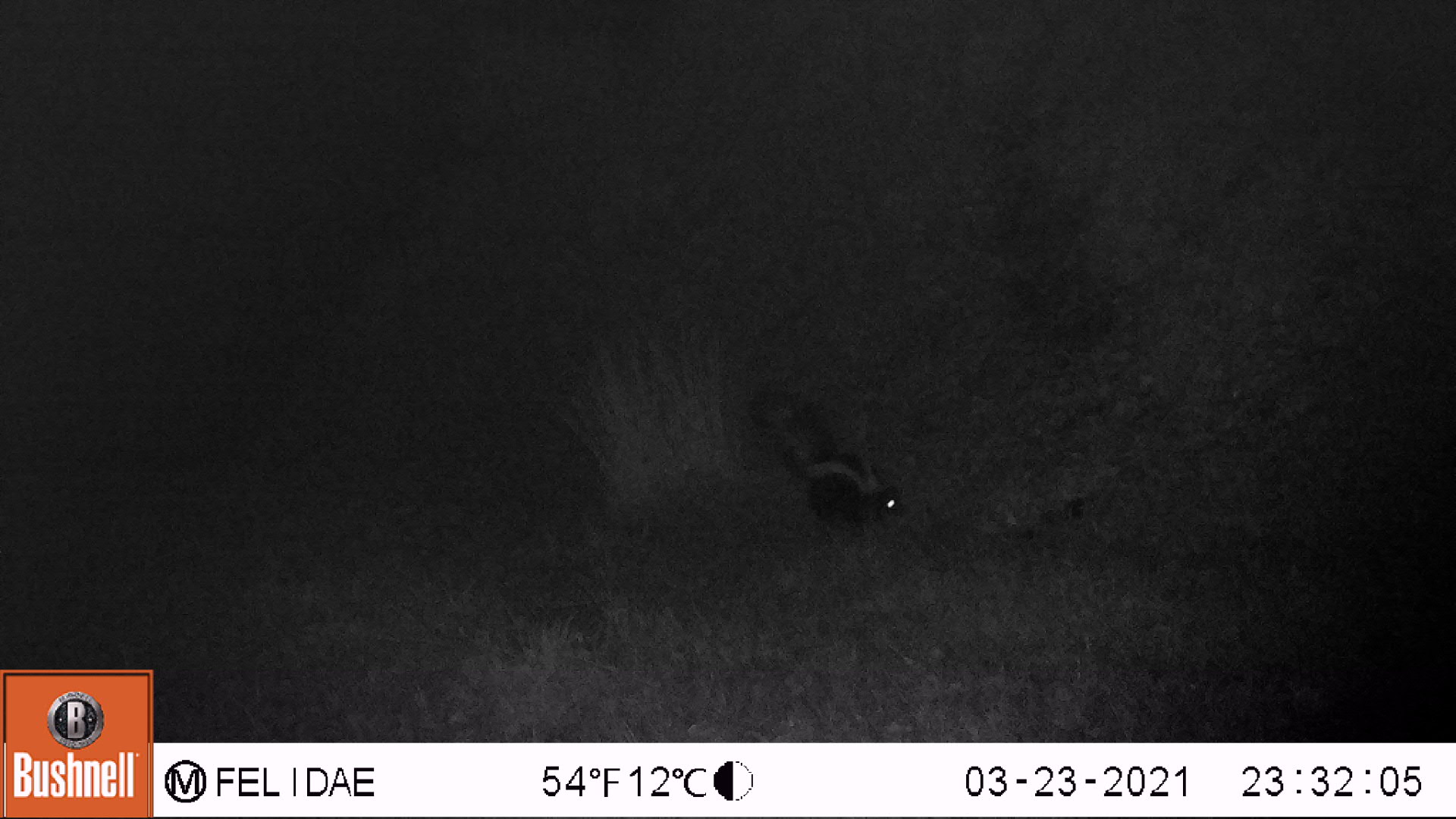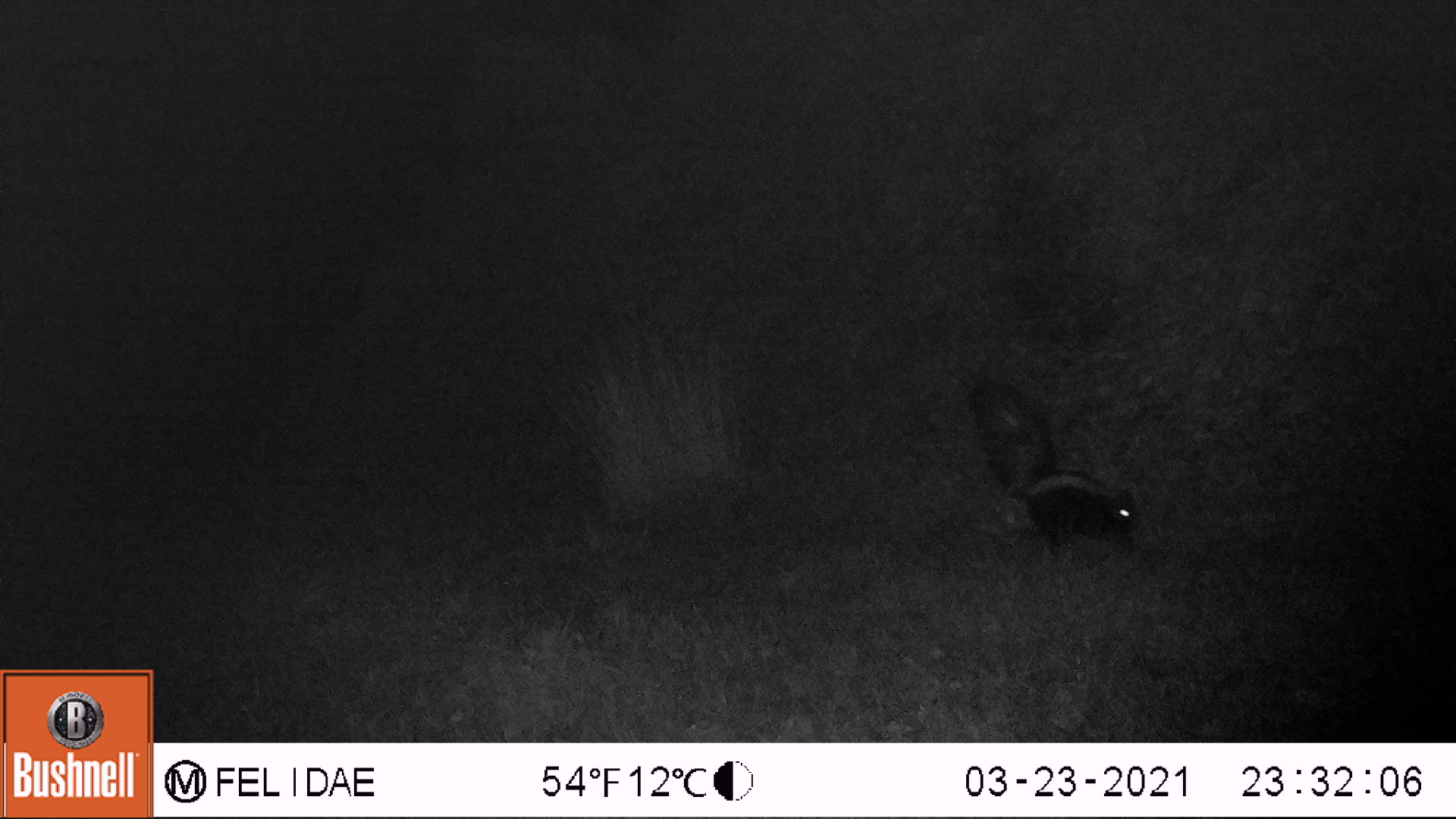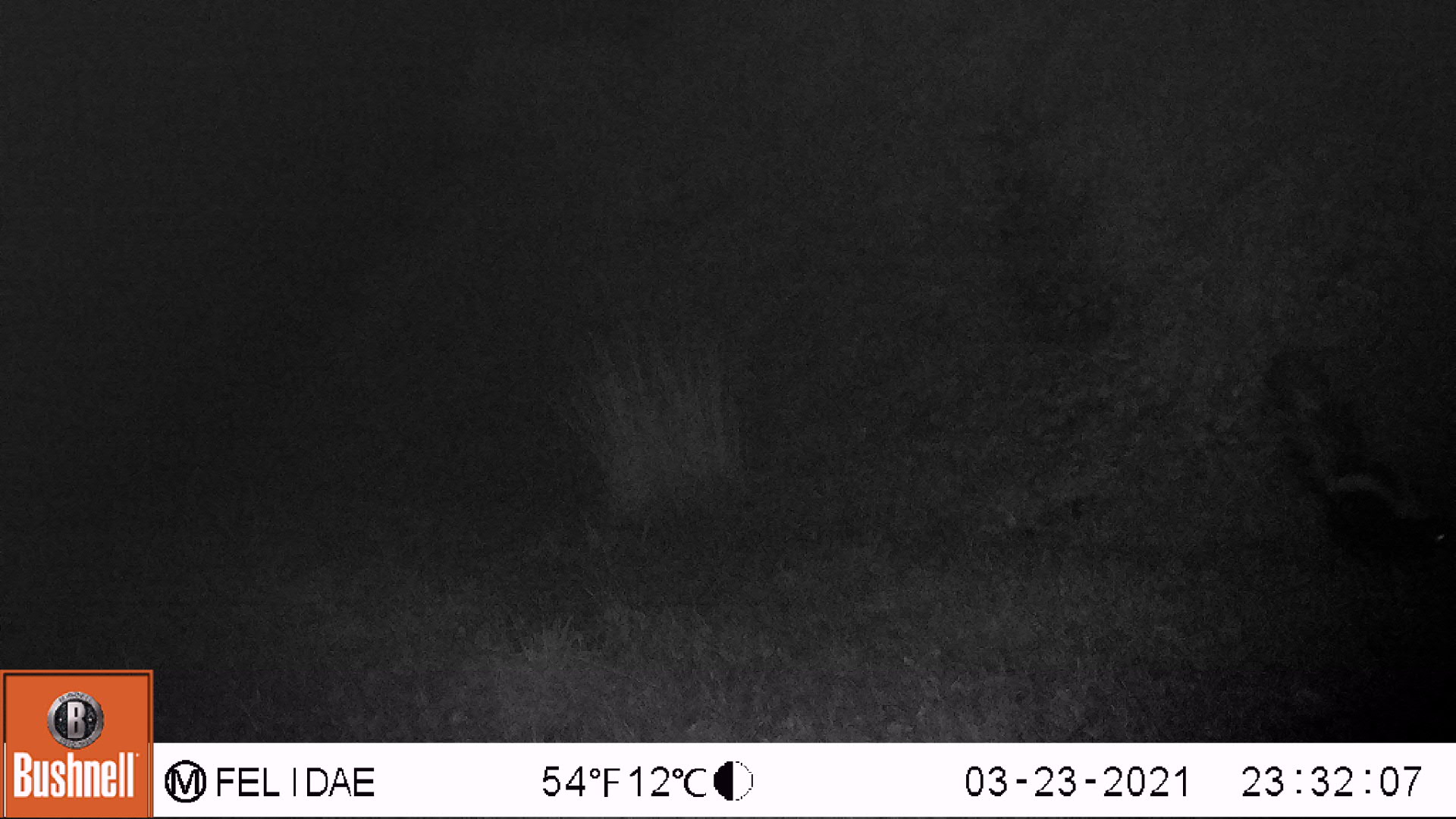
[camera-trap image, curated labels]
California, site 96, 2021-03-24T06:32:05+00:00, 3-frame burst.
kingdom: Animalia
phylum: Chordata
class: Mammalia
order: Carnivora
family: Mephitidae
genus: Mephitis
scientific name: Mephitis mephitis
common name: striped skunk